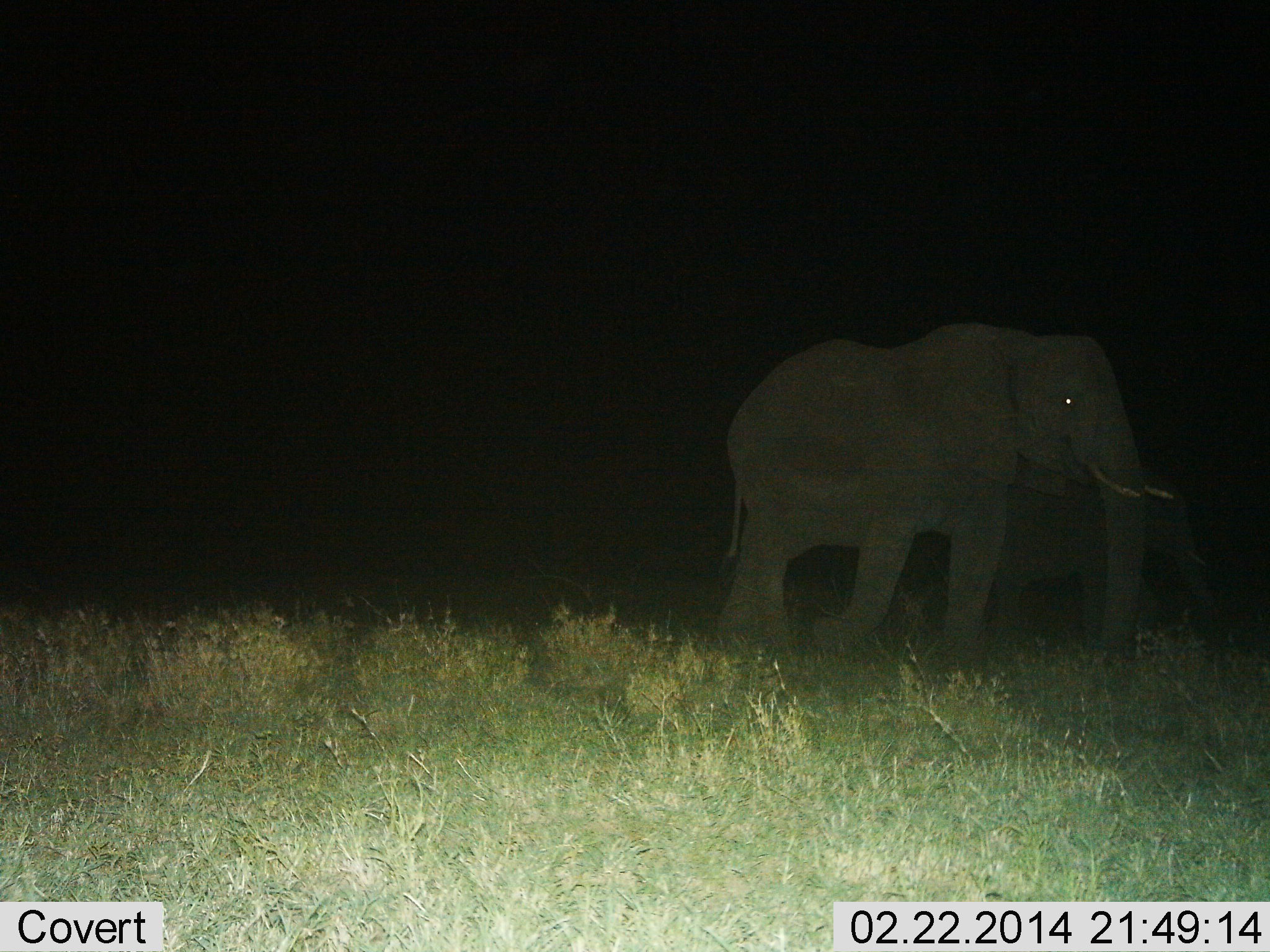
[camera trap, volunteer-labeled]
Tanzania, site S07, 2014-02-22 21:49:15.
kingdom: Animalia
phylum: Chordata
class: Mammalia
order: Proboscidea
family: Elephantidae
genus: Loxodonta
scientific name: Loxodonta africana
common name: african bush elephant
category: elephant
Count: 2.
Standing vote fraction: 30%.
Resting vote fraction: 0%.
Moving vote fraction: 70%.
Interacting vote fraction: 0%.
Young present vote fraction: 60%.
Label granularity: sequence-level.